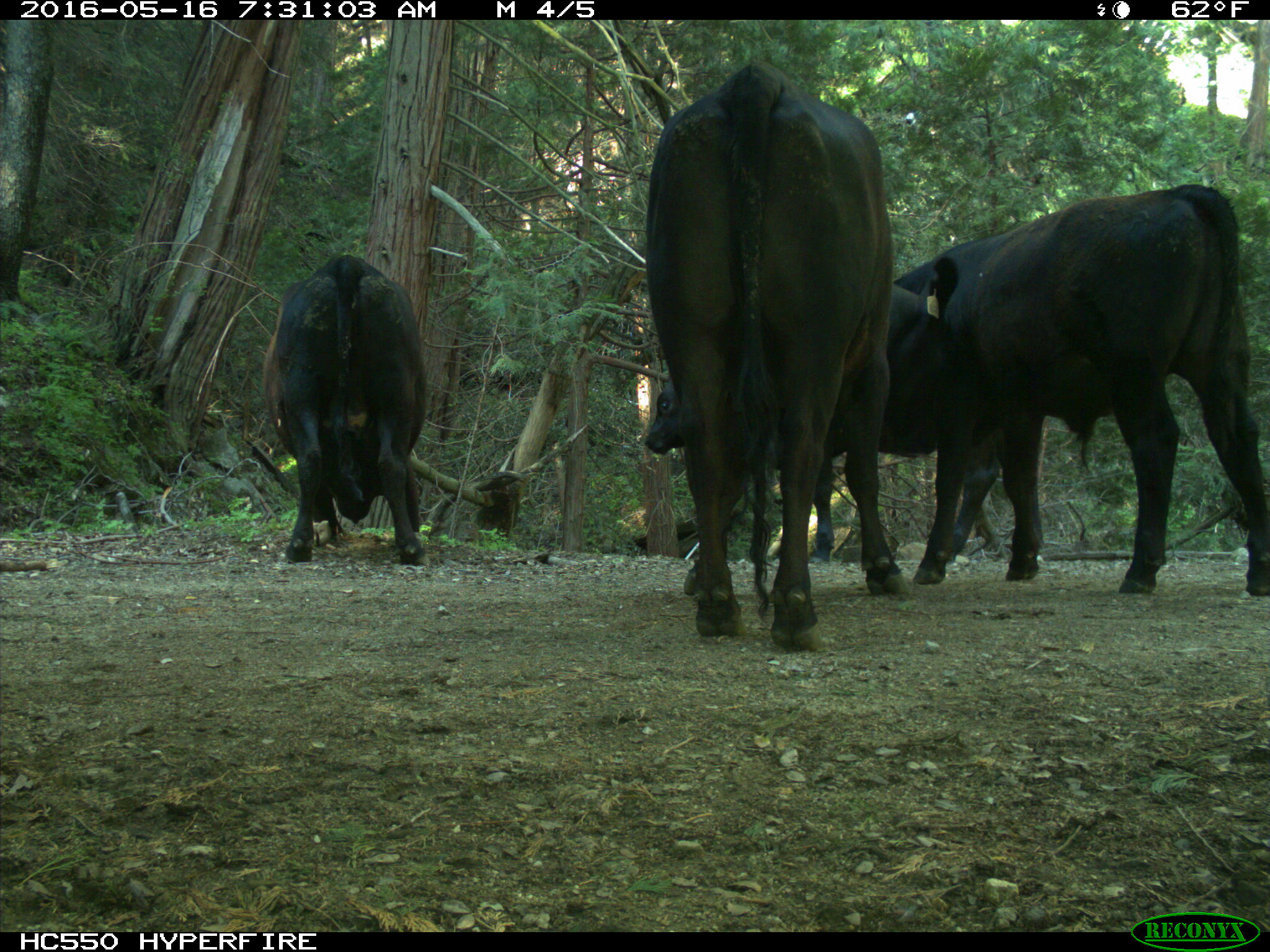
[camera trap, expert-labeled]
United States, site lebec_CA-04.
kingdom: Animalia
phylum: Chordata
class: Mammalia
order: Artiodactyla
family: Bovidae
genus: Bos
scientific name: Bos taurus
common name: domestic cow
Bos taurus (domestic cow).